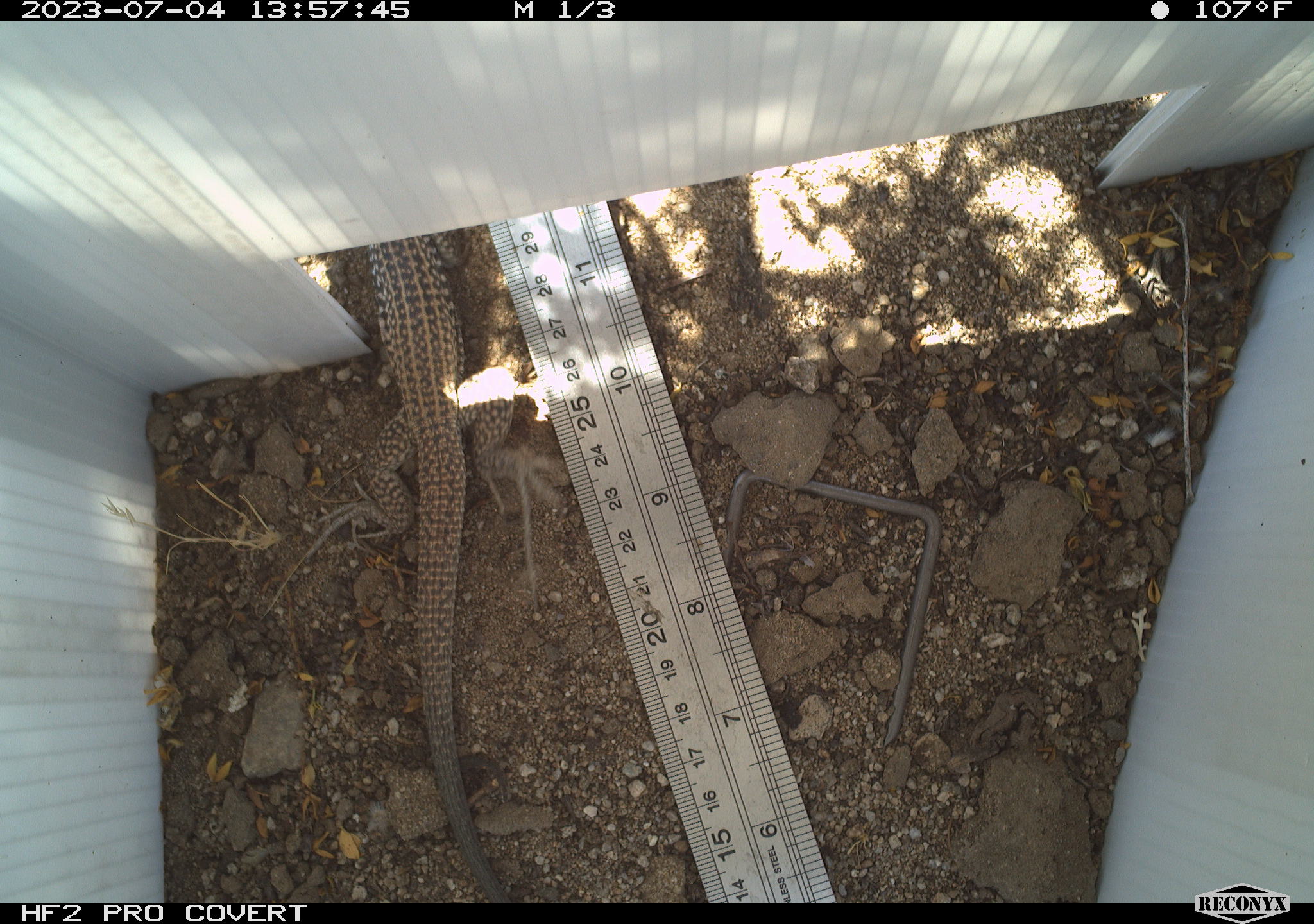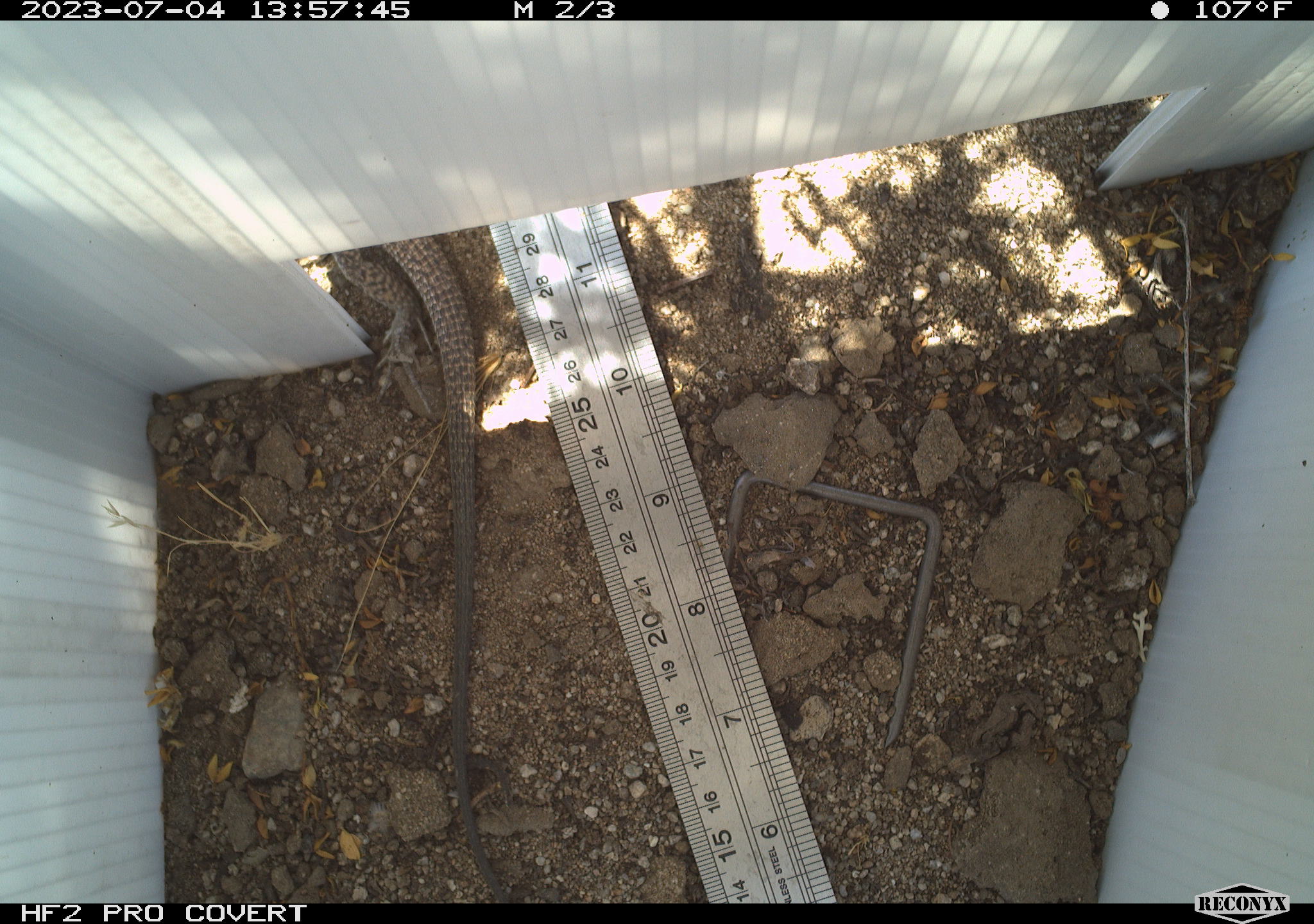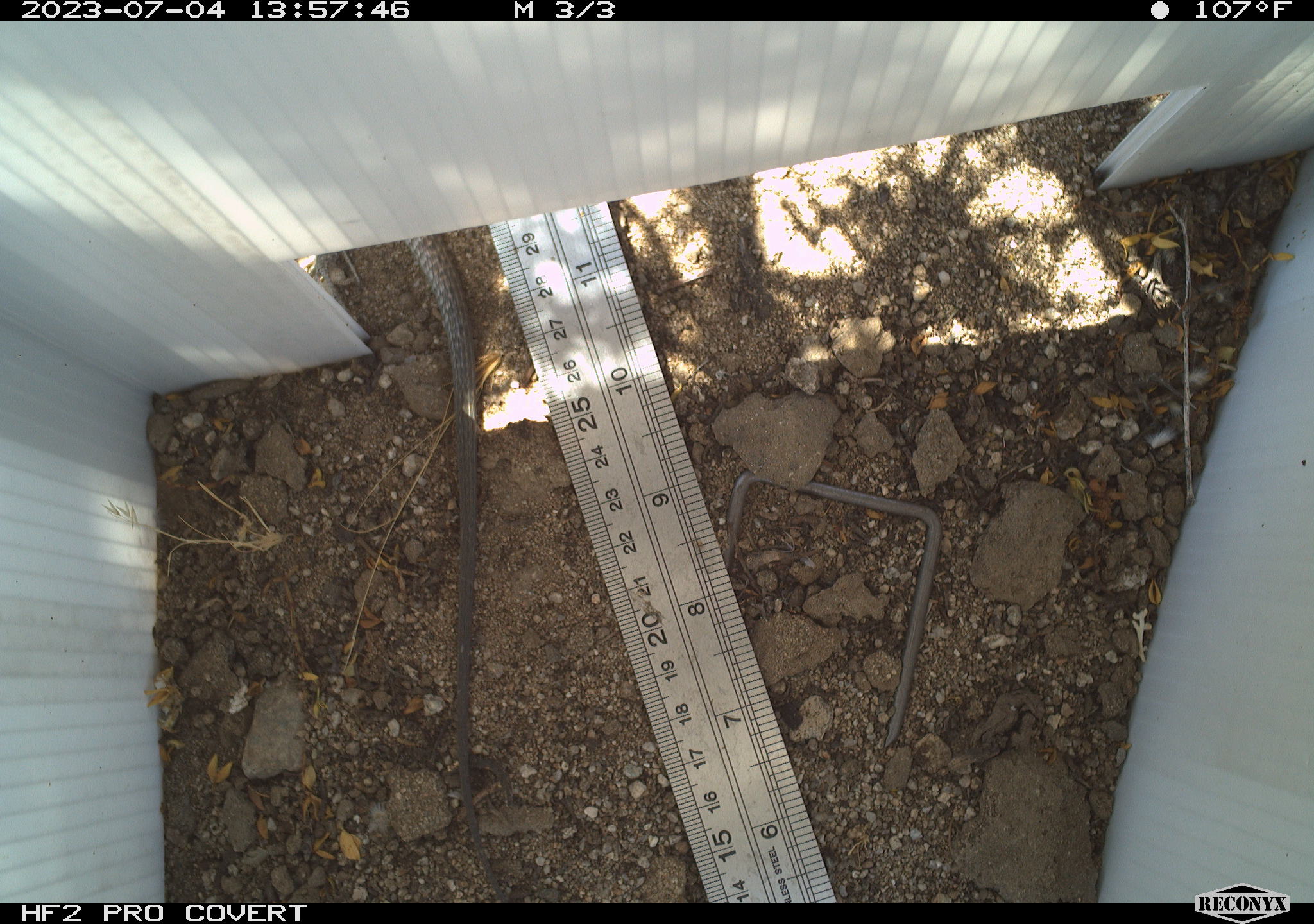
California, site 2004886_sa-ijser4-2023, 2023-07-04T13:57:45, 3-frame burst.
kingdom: Animalia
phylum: Chordata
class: Reptilia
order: Squamata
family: Teiidae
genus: Aspidoscelis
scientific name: Aspidoscelis tigris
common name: western whiptail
Western whiptail (Aspidoscelis tigris).